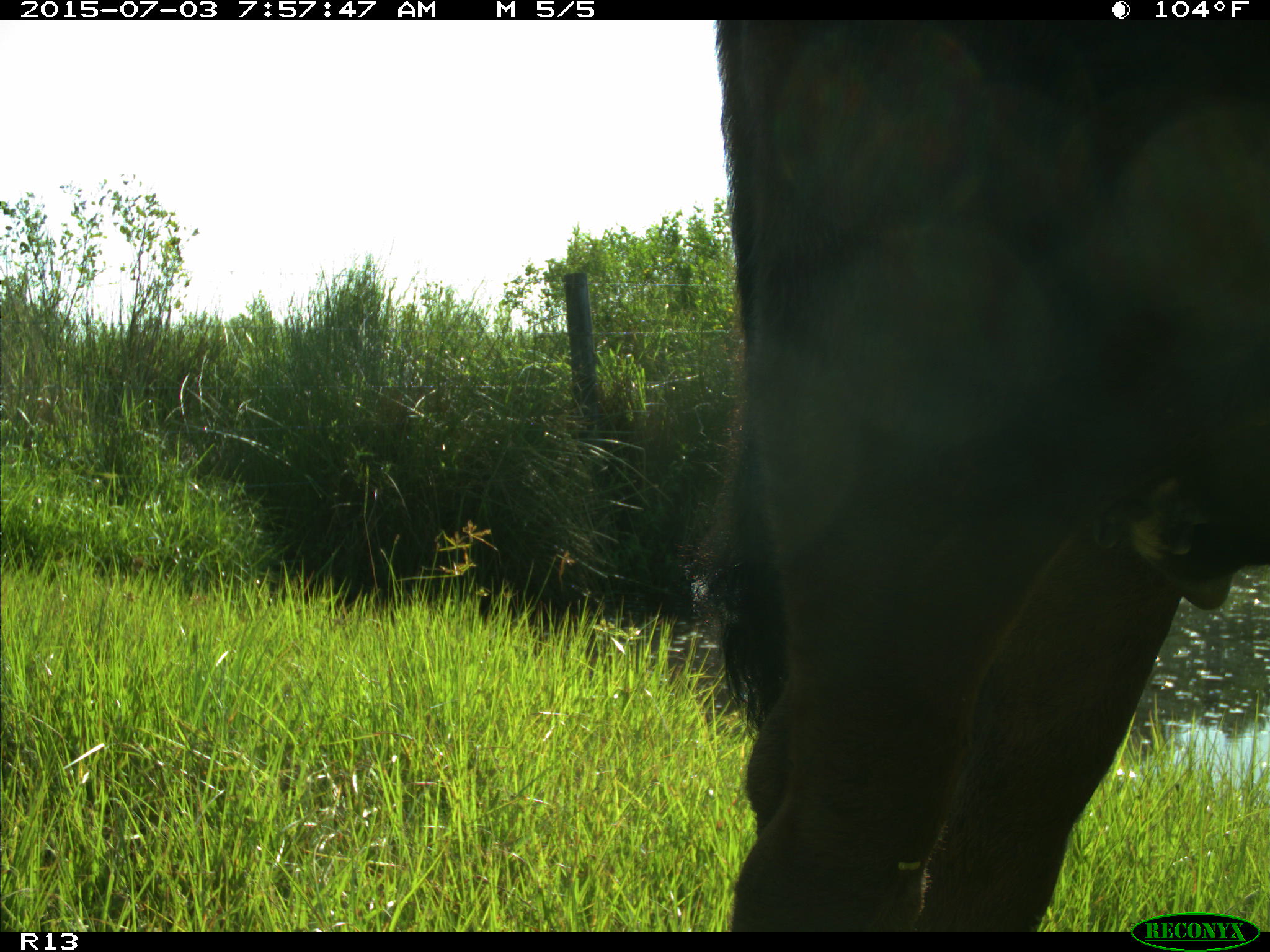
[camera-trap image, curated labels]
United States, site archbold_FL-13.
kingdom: Animalia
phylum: Chordata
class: Mammalia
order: Artiodactyla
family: Bovidae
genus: Bos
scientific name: Bos taurus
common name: domestic cow